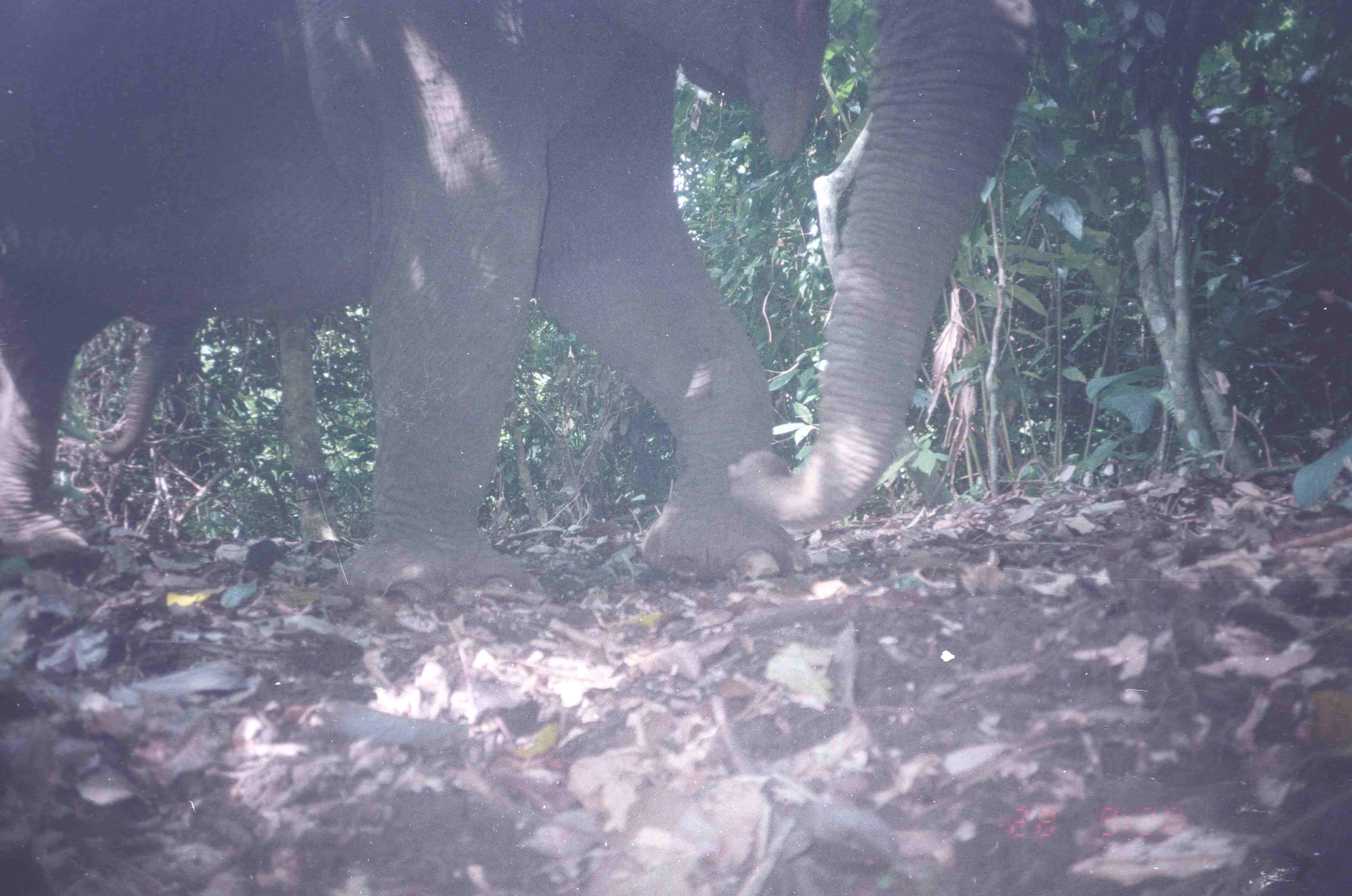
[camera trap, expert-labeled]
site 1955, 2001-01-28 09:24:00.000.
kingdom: Animalia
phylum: Chordata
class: Mammalia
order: Proboscidea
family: Elephantidae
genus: Elephas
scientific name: Elephas maximus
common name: asian elephant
Elephas maximus (asian elephant), count 2.